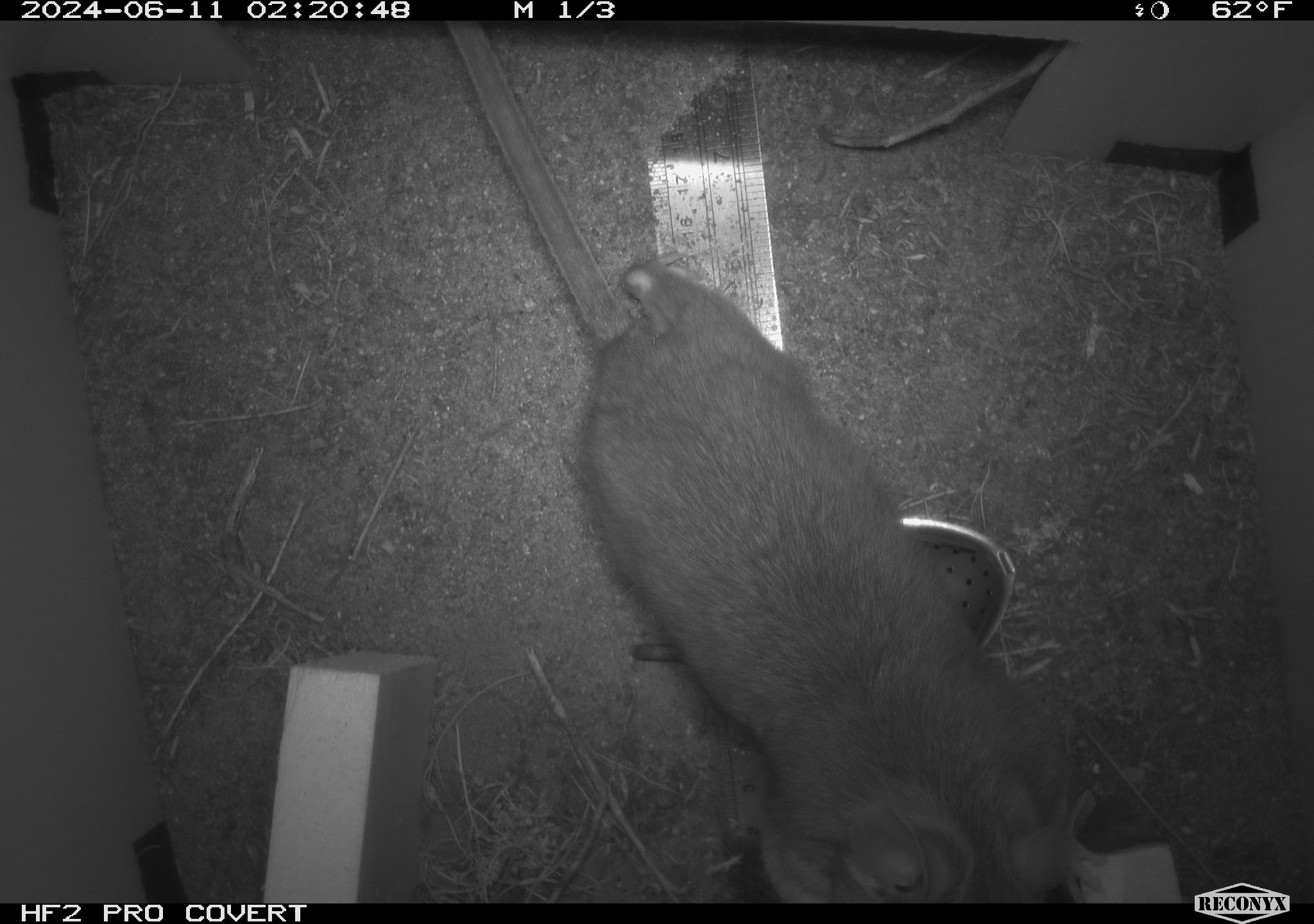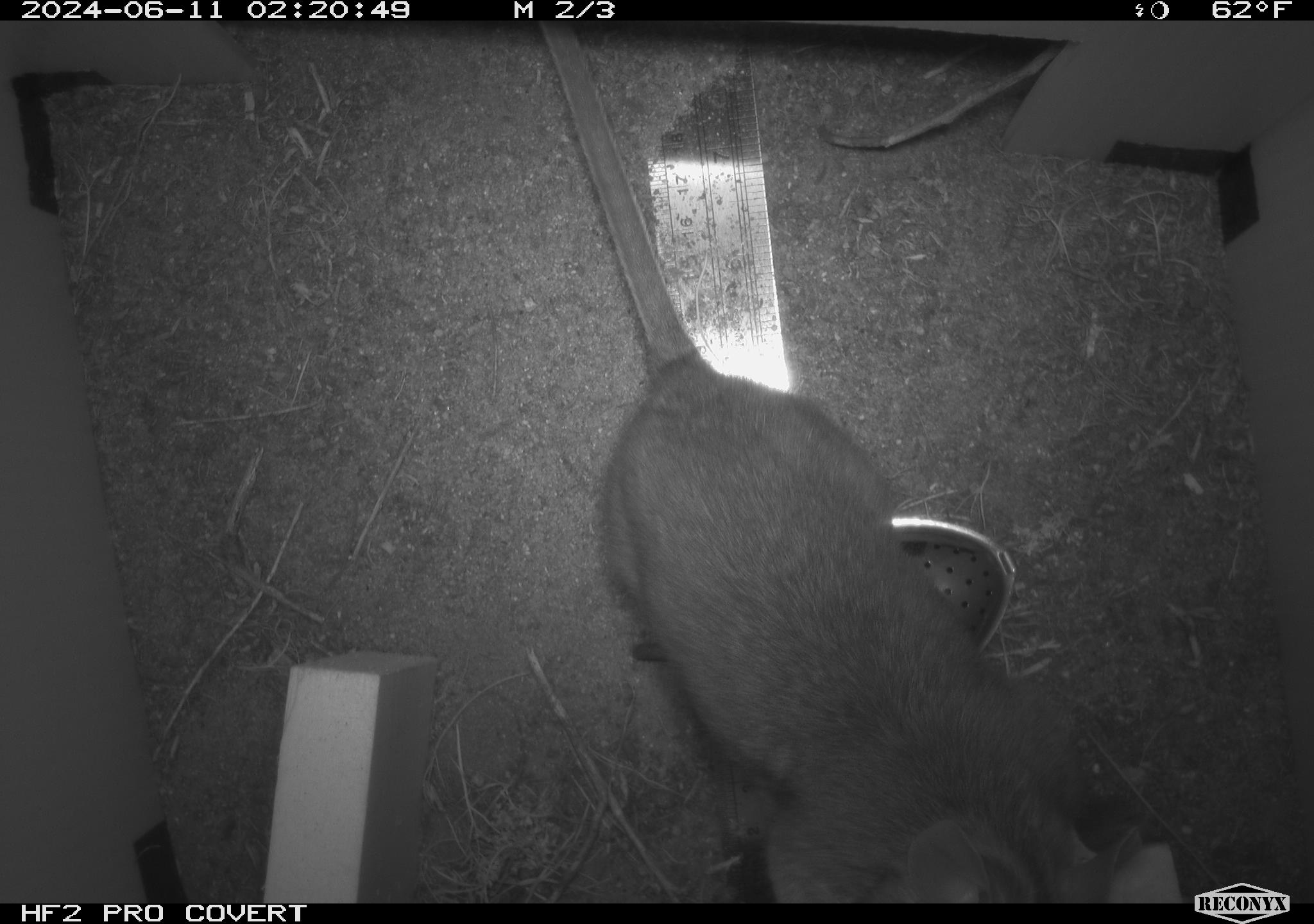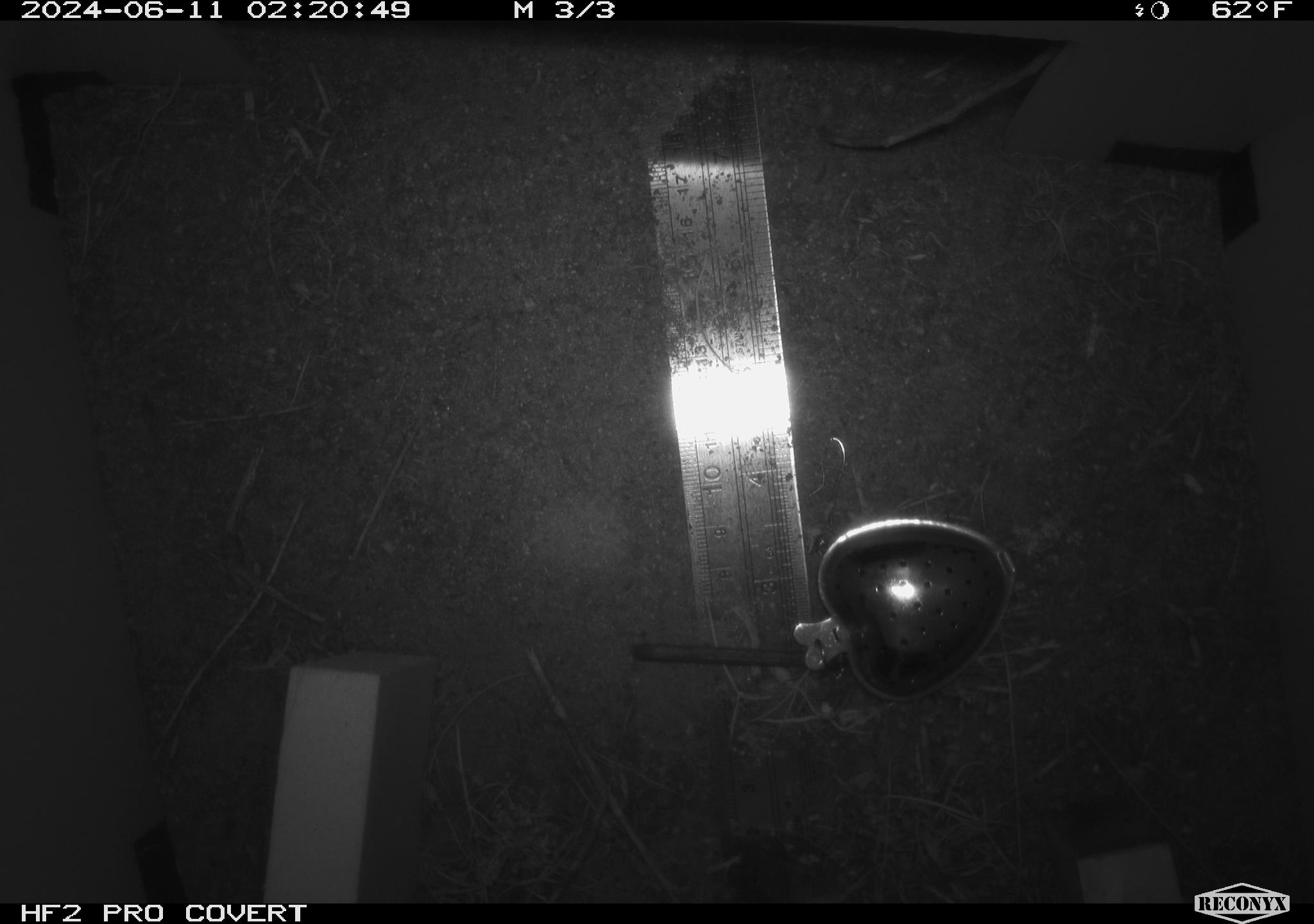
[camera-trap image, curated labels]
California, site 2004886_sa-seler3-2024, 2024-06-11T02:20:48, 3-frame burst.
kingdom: Animalia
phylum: Chordata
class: Mammalia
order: Rodentia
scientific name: Rodentia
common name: woodrat or rat or mouse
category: woodrat or rat or mouse species